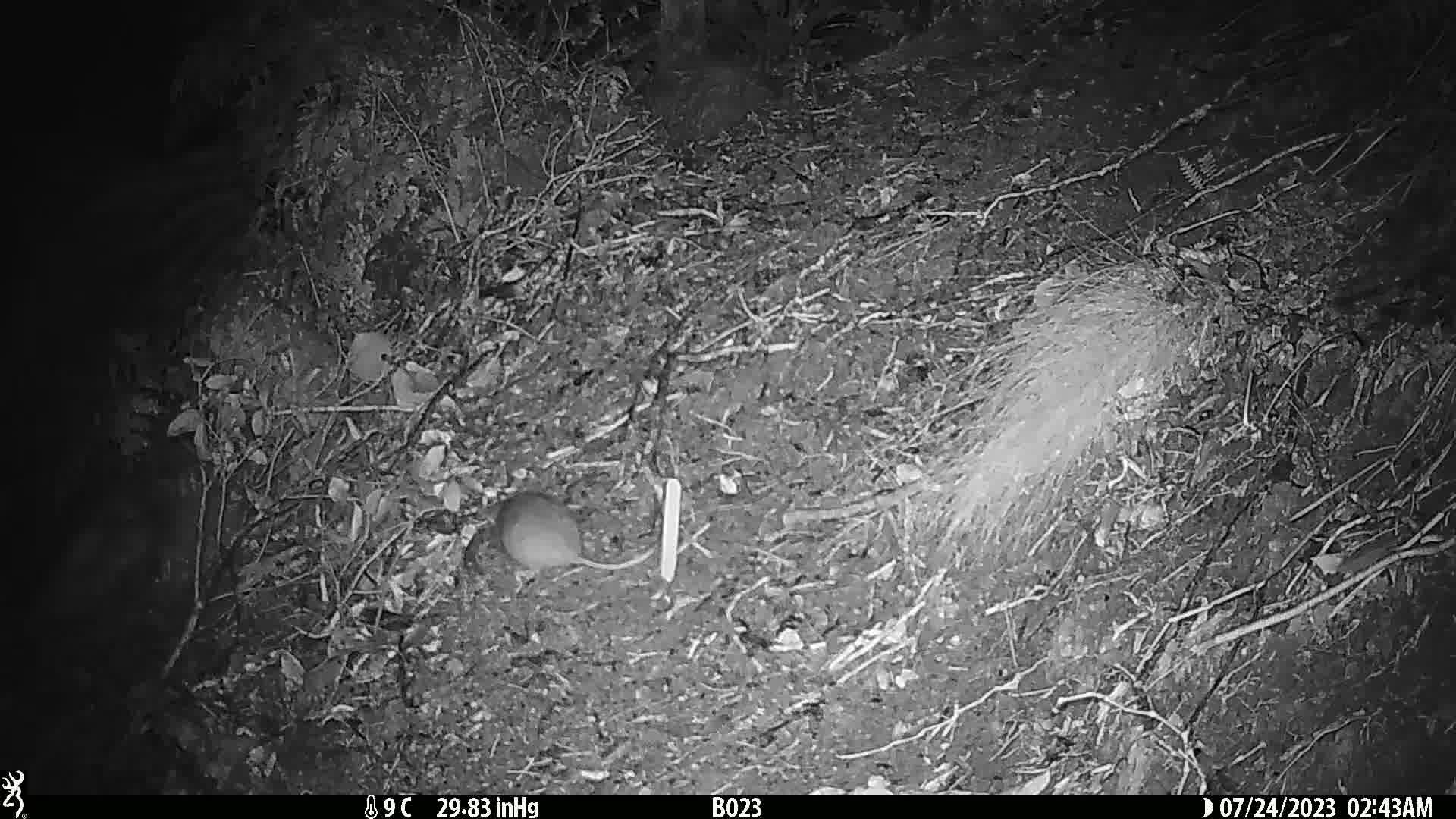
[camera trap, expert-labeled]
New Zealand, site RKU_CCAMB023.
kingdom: Animalia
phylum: Chordata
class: Mammalia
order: Rodentia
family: Muridae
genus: Rattus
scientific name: Rattus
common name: rat